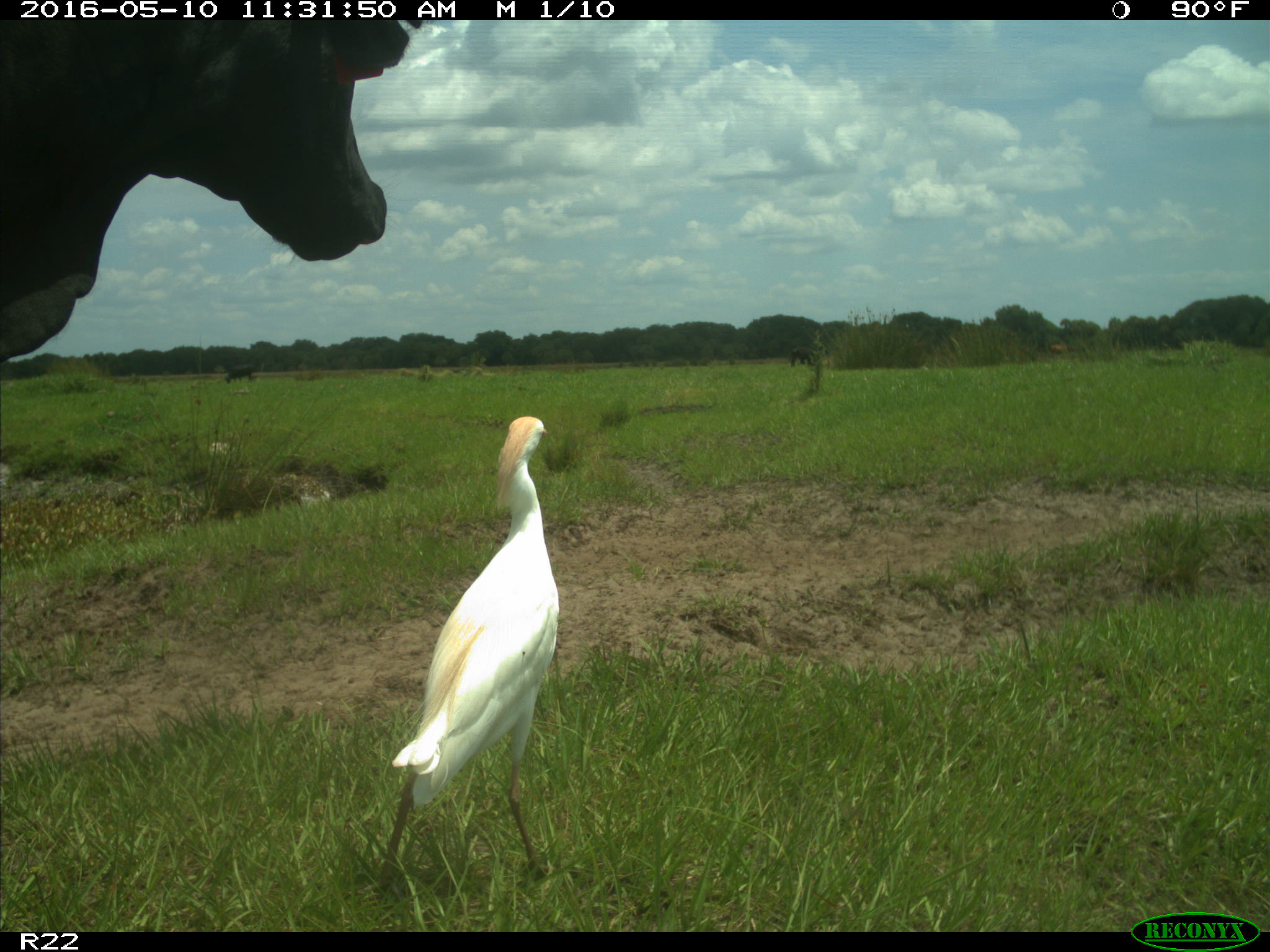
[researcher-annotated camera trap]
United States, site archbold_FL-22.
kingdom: Animalia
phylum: Chordata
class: Mammalia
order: Artiodactyla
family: Bovidae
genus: Bos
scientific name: Bos taurus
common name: domestic cow